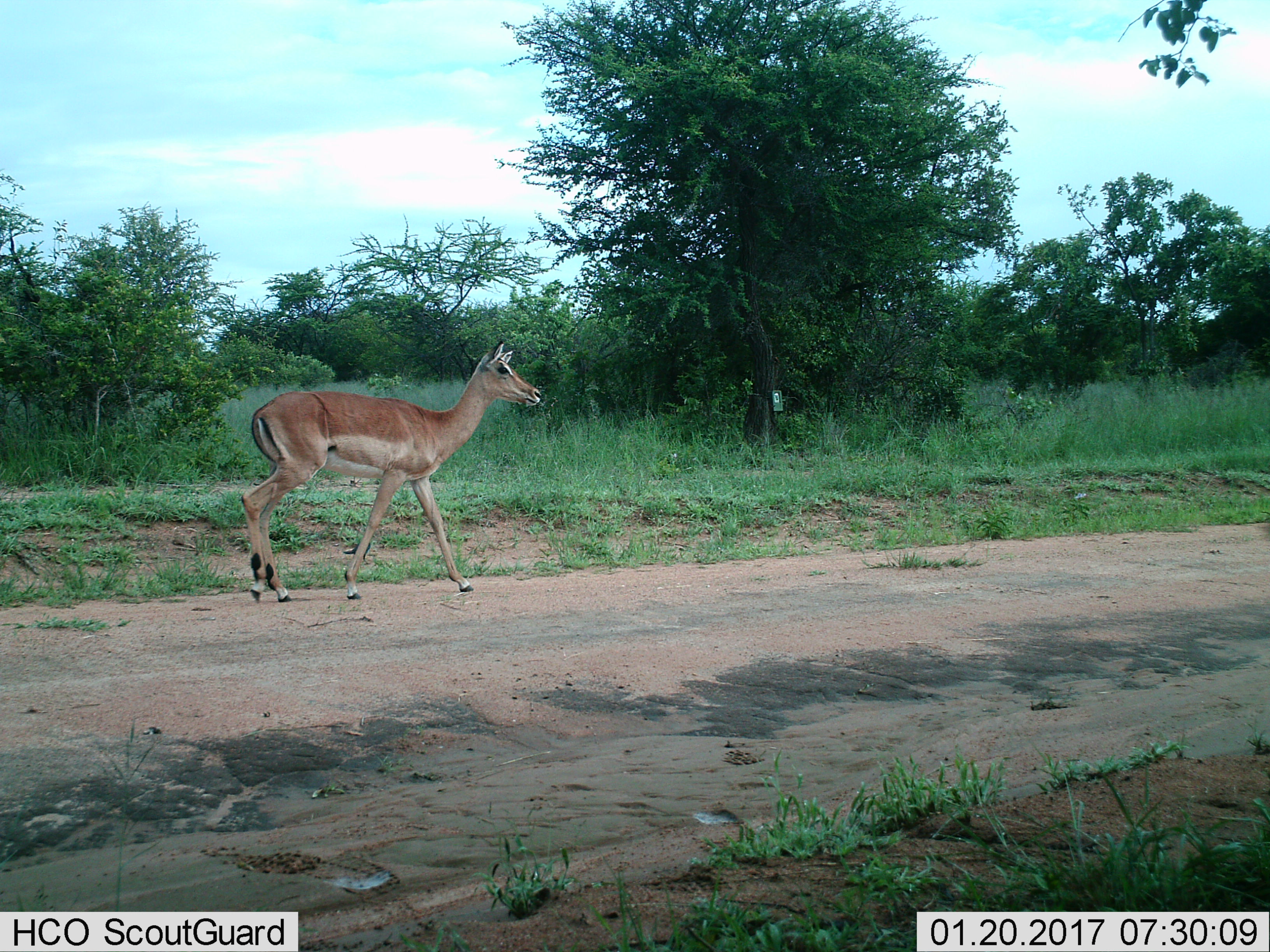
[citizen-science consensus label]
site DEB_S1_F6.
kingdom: Animalia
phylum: Chordata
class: Mammalia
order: Artiodactyla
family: Bovidae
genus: Aepyceros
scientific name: Aepyceros melampus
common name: impala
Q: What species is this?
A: Impala (Aepyceros melampus).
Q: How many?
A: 1.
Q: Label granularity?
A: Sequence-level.